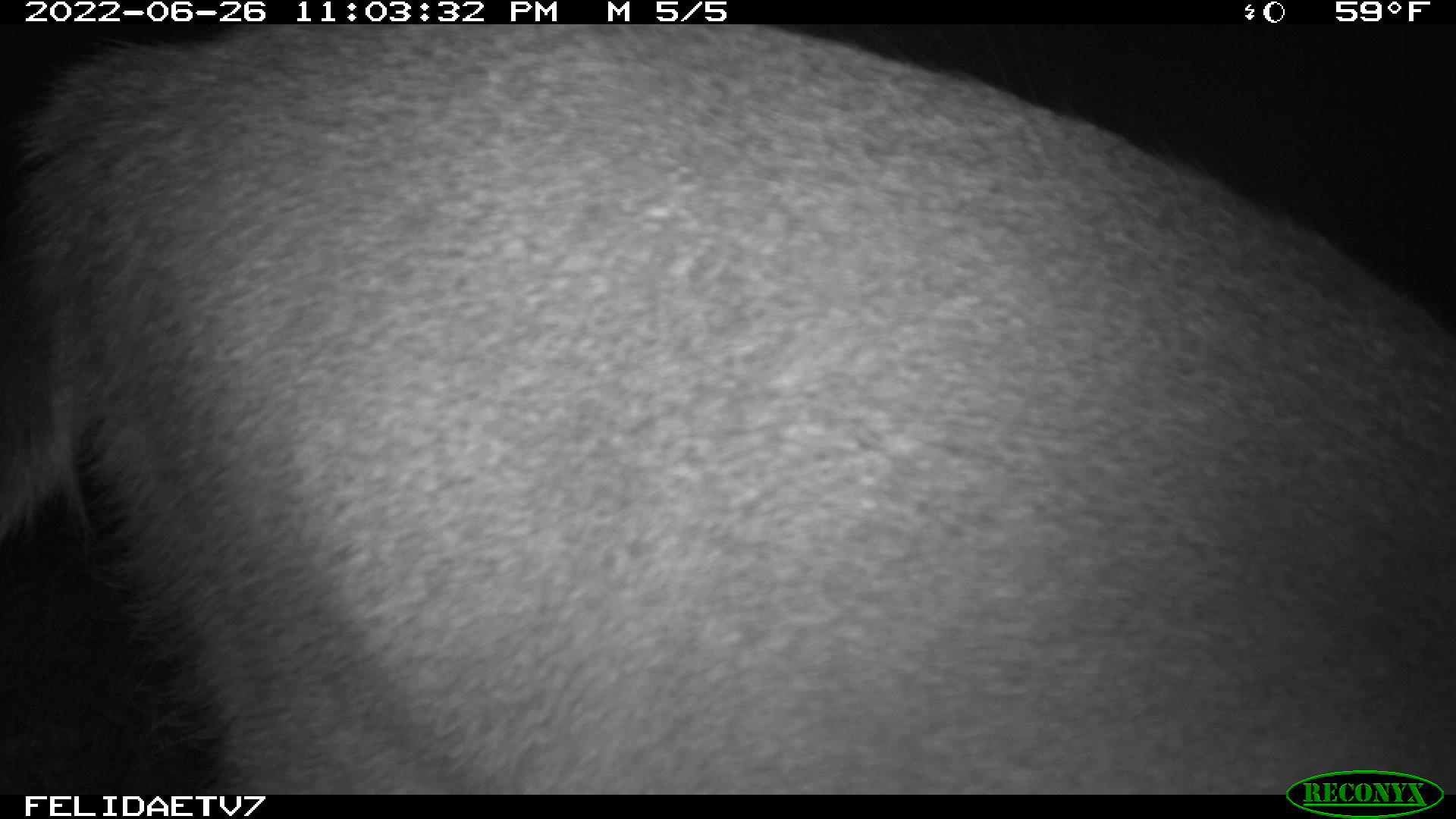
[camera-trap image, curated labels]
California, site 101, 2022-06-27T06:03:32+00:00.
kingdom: Animalia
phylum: Chordata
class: Mammalia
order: Artiodactyla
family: Cervidae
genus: Odocoileus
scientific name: Odocoileus hemionus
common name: mule deer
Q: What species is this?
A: Mule deer (Odocoileus hemionus).